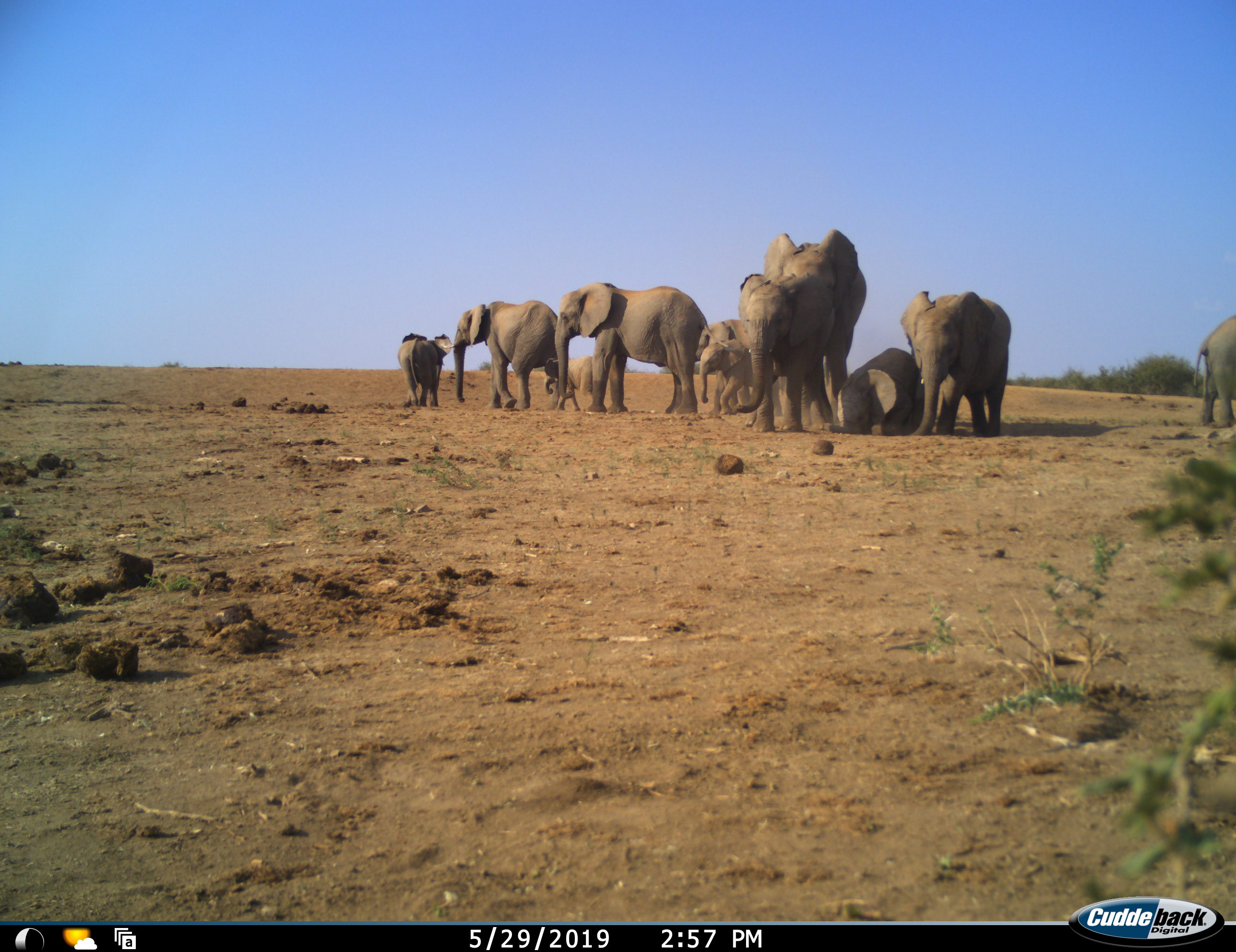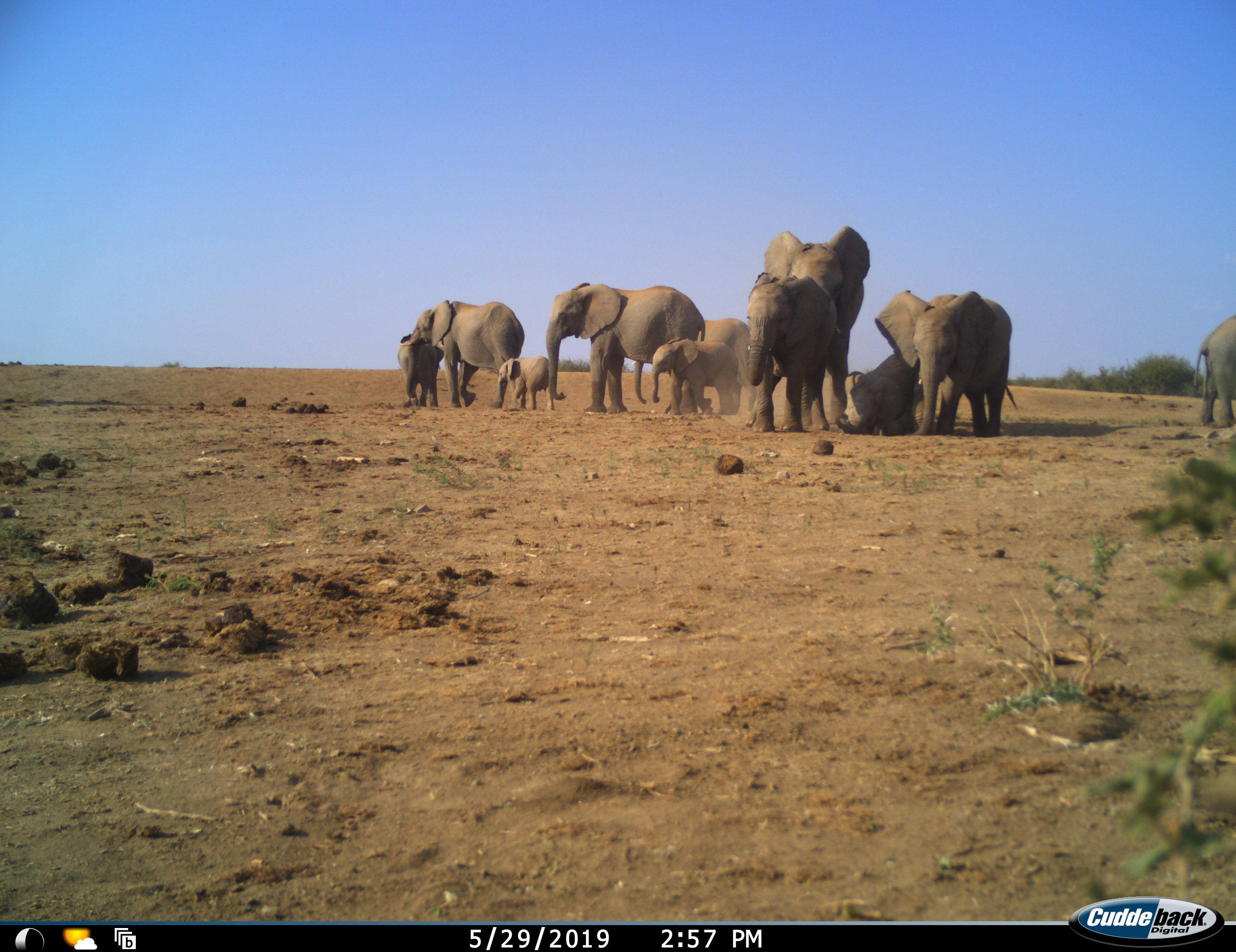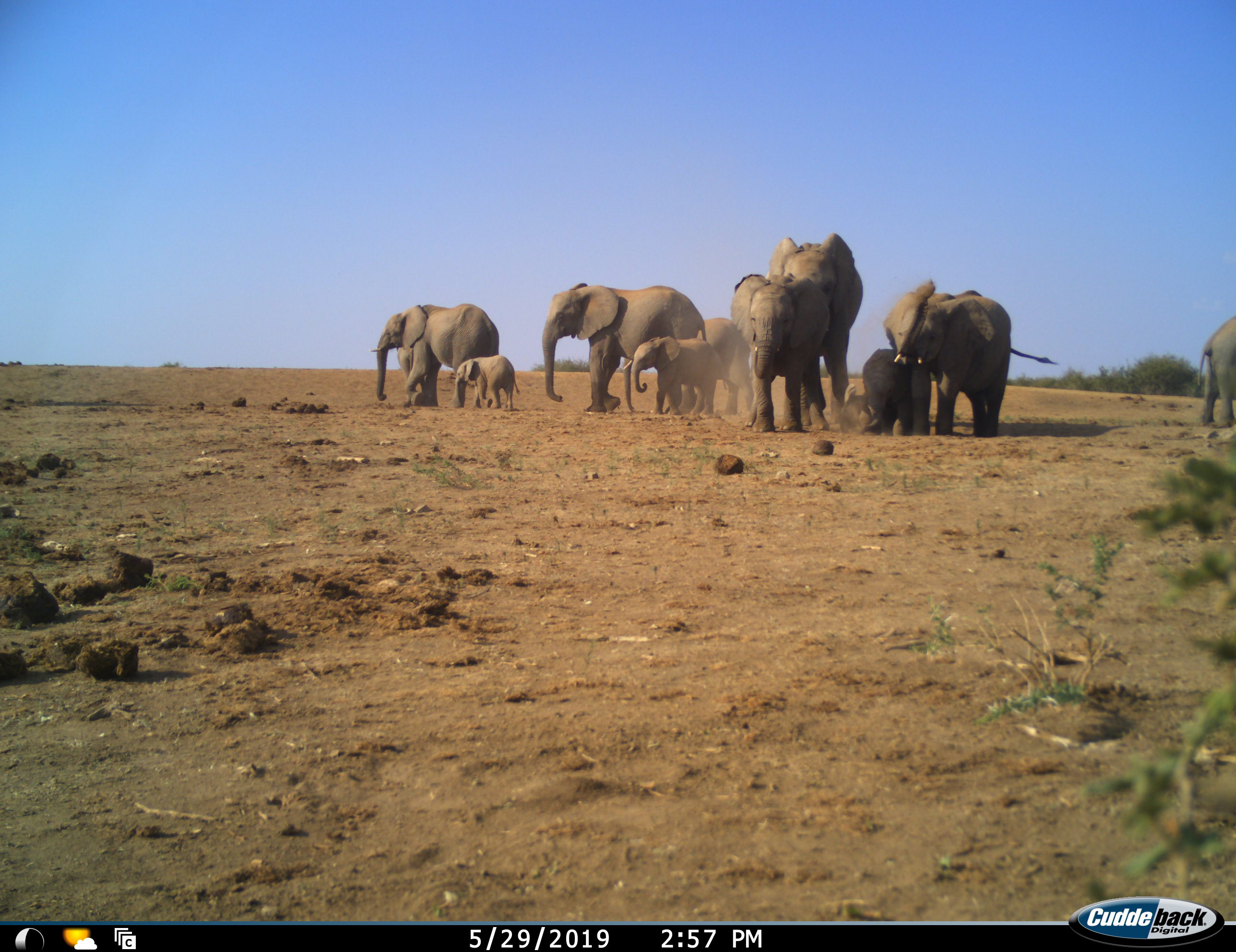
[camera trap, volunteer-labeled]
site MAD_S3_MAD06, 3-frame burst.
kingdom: Animalia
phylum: Chordata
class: Mammalia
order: Proboscidea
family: Elephantidae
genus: Loxodonta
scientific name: Loxodonta africana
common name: african bush elephant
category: elephant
Elephant (african bush elephant) (Loxodonta africana), count 11-50. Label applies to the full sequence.